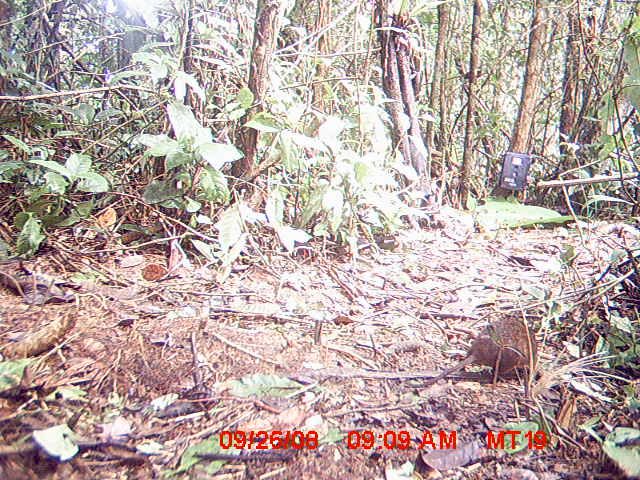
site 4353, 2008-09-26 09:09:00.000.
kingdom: Animalia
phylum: Chordata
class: Mammalia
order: Rodentia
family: Nesomyidae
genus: Nesomys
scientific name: Nesomys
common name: nesomys rodents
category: nesomys sp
Nesomys sp (nesomys rodents) (Nesomys), count 1.